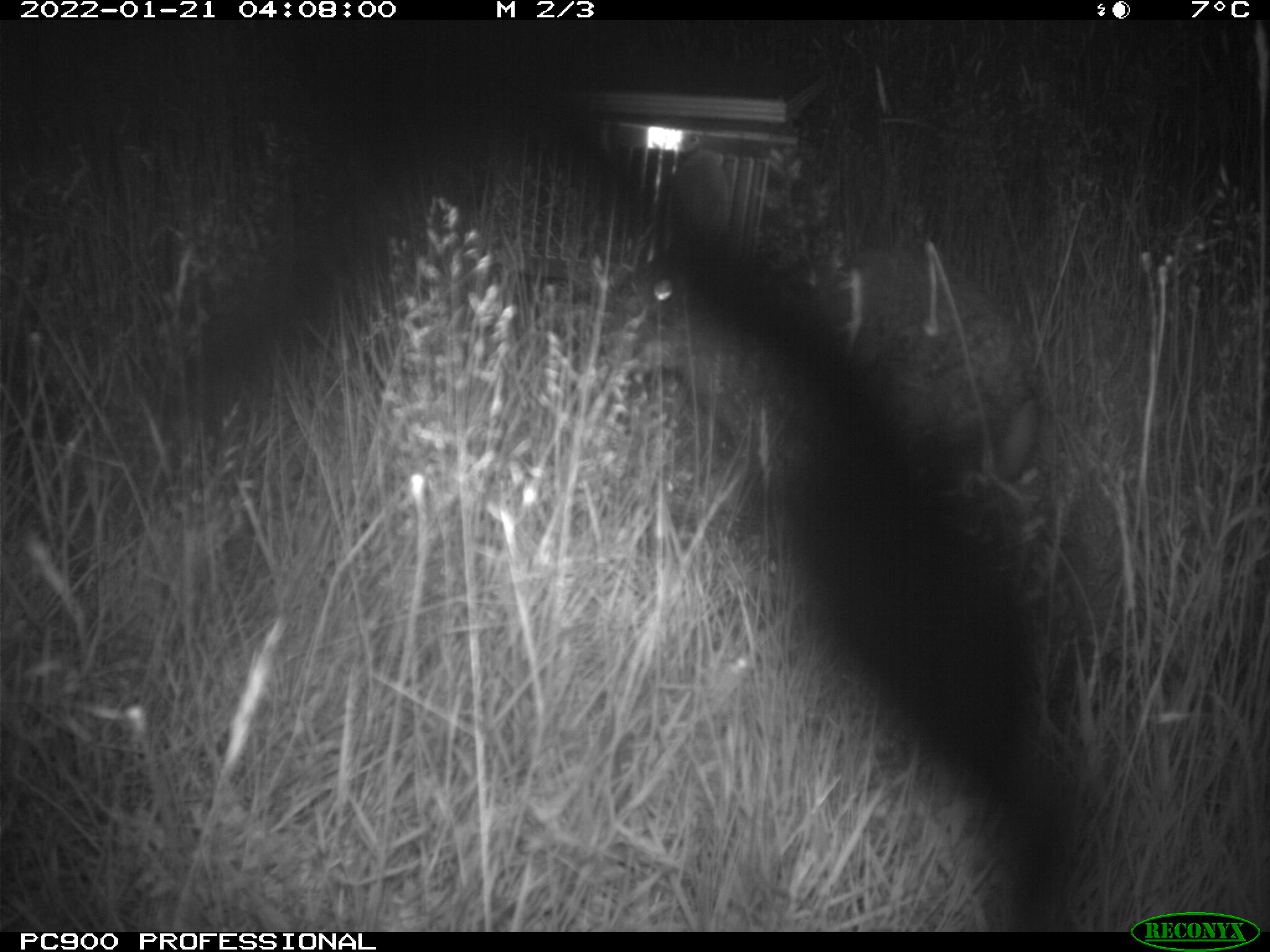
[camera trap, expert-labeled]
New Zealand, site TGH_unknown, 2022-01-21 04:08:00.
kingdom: Animalia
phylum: Chordata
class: Mammalia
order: Lagomorpha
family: Leporidae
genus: Oryctolagus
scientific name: Oryctolagus cuniculus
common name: european rabbit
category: rabbit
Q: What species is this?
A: Rabbit (european rabbit) (Oryctolagus cuniculus).